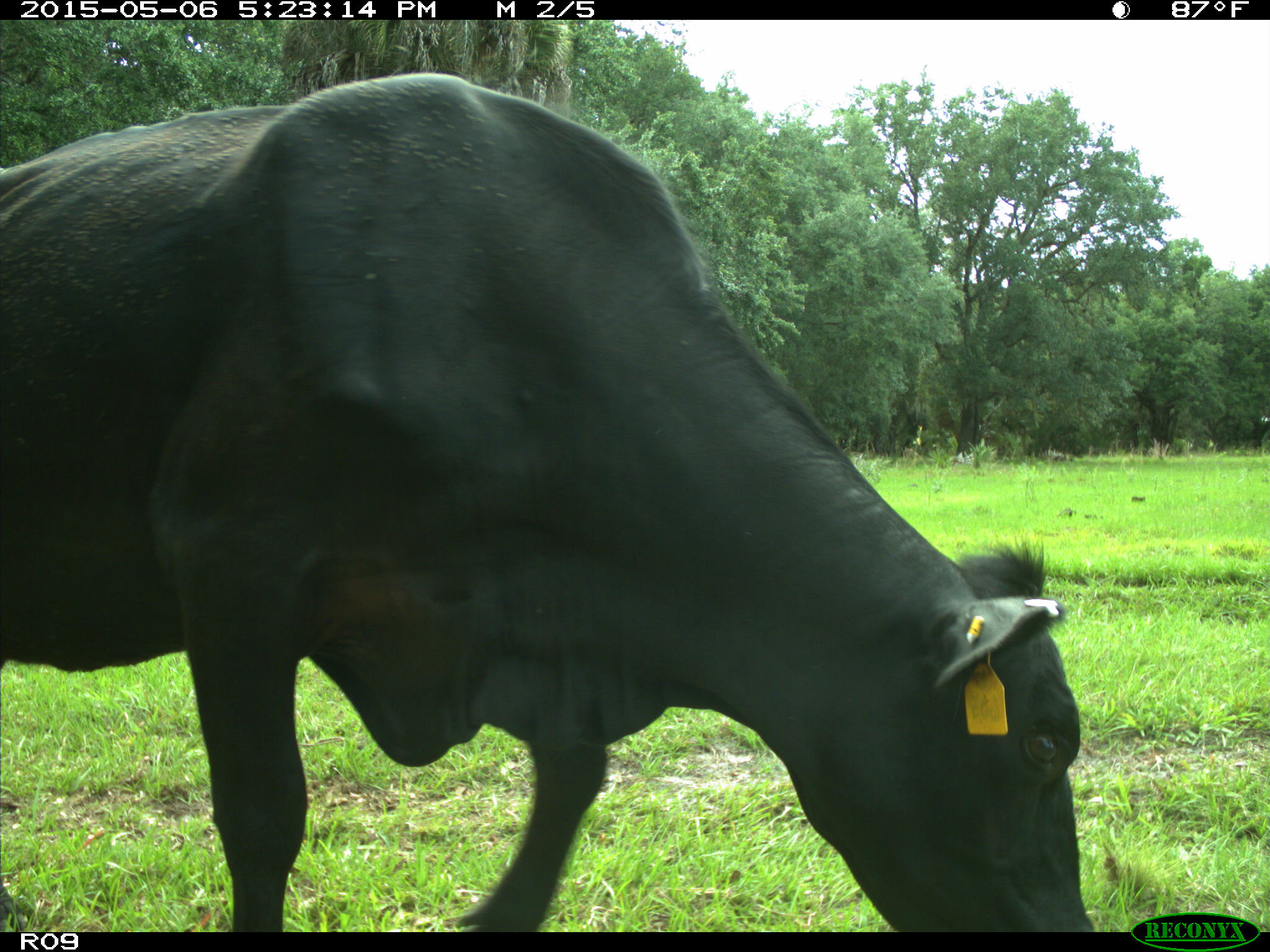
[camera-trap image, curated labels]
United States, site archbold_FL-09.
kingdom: Animalia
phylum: Chordata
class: Mammalia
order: Artiodactyla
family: Bovidae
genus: Bos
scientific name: Bos taurus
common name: domestic cow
Bos taurus (domestic cow).